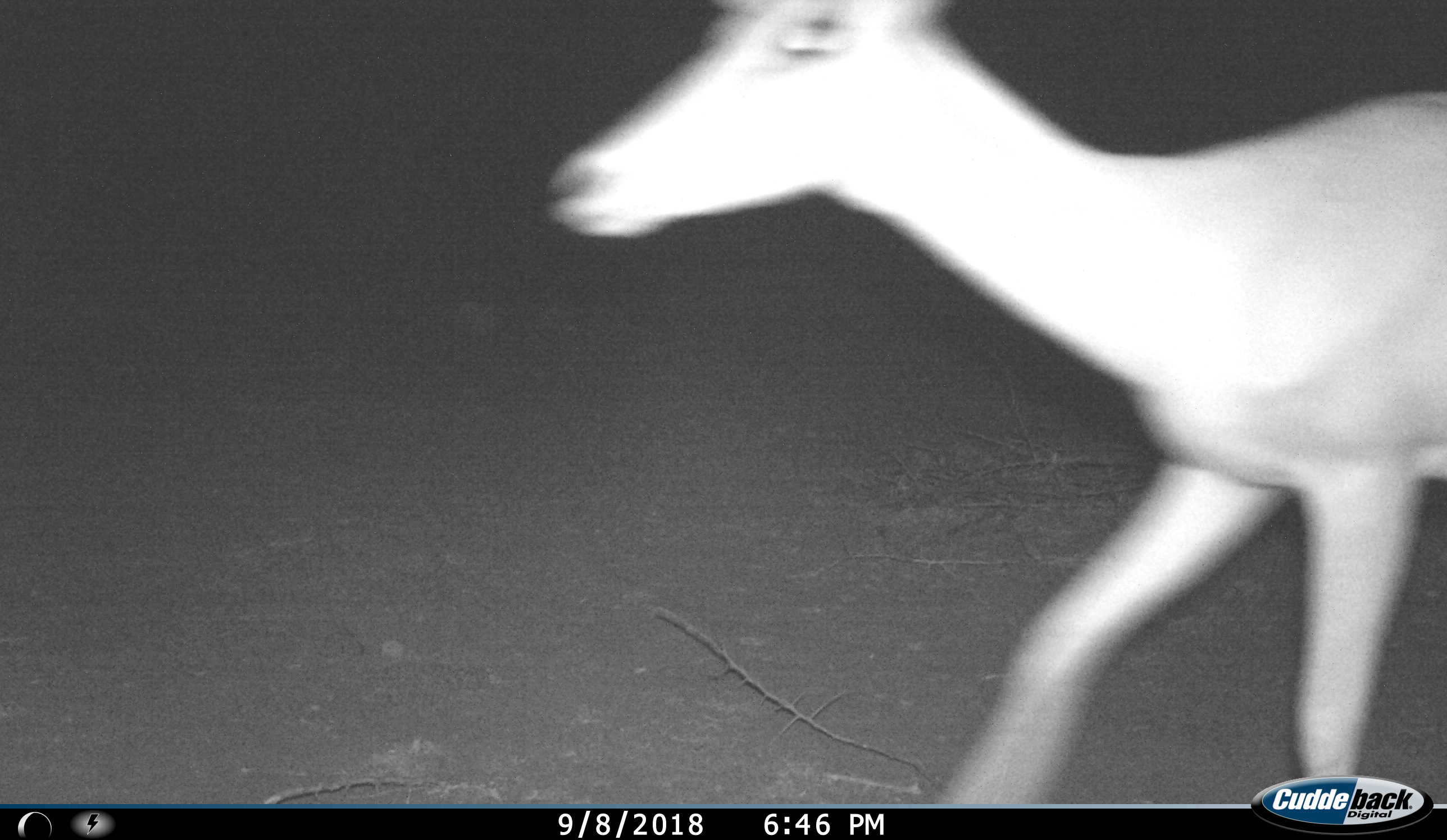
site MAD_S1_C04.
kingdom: Animalia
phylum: Chordata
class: Mammalia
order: Artiodactyla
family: Bovidae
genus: Aepyceros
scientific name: Aepyceros melampus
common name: impala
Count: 1.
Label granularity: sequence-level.